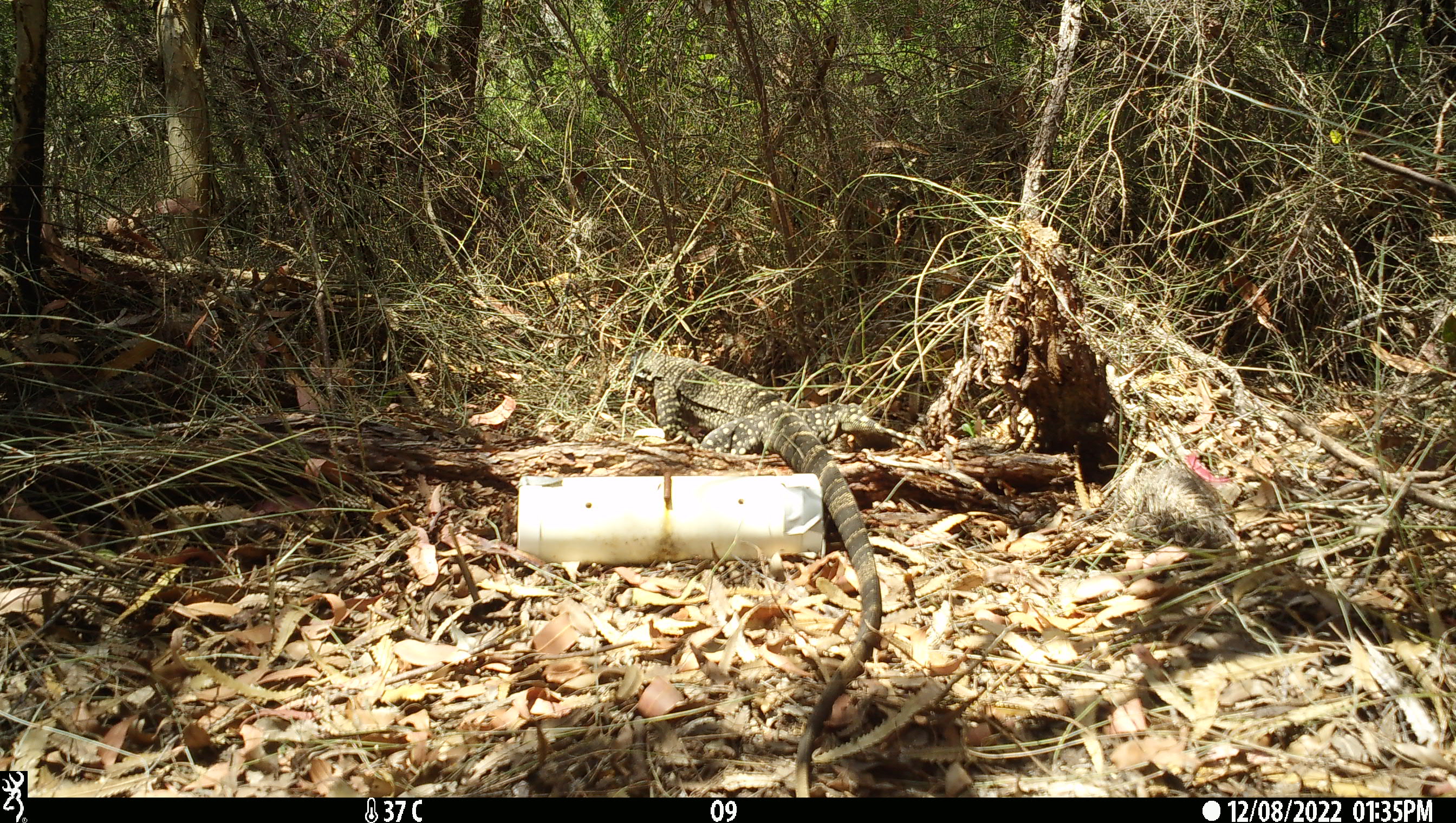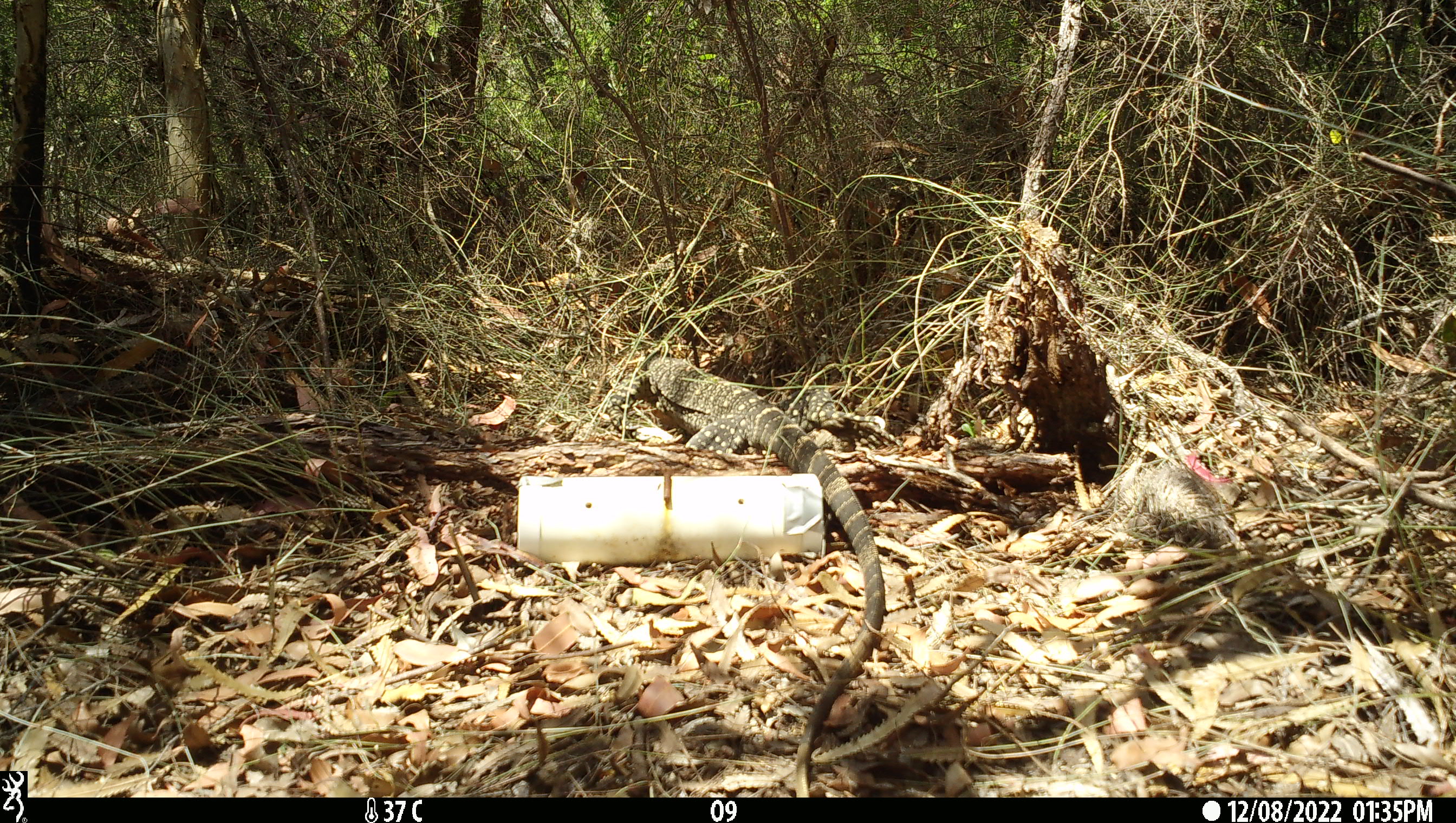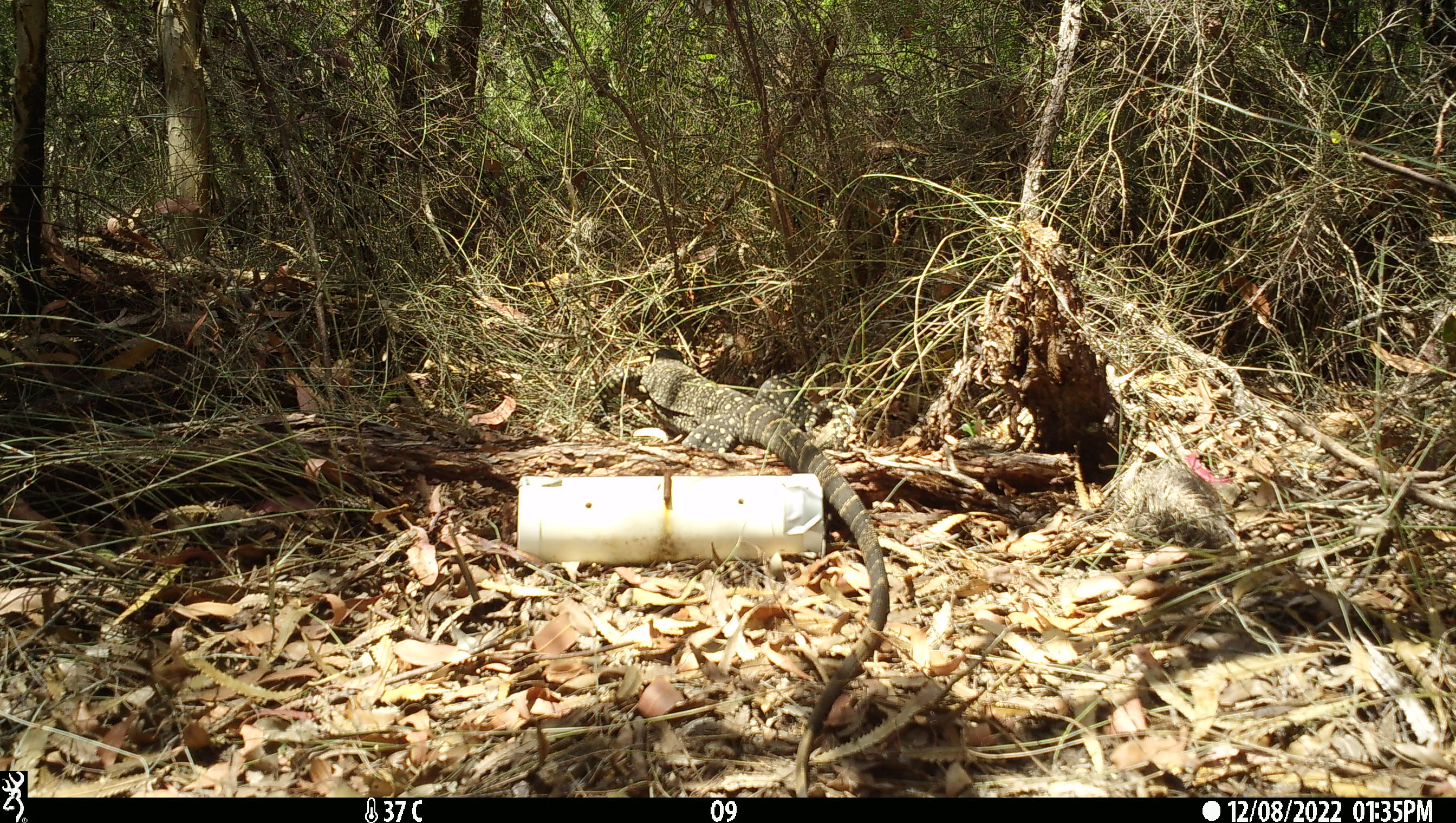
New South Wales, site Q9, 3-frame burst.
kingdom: Animalia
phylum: Chordata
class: Reptilia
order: Squamata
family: Varanidae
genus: Varanus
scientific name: Varanus varius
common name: lace monitor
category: goanna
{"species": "goanna (lace monitor) (Varanus varius)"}